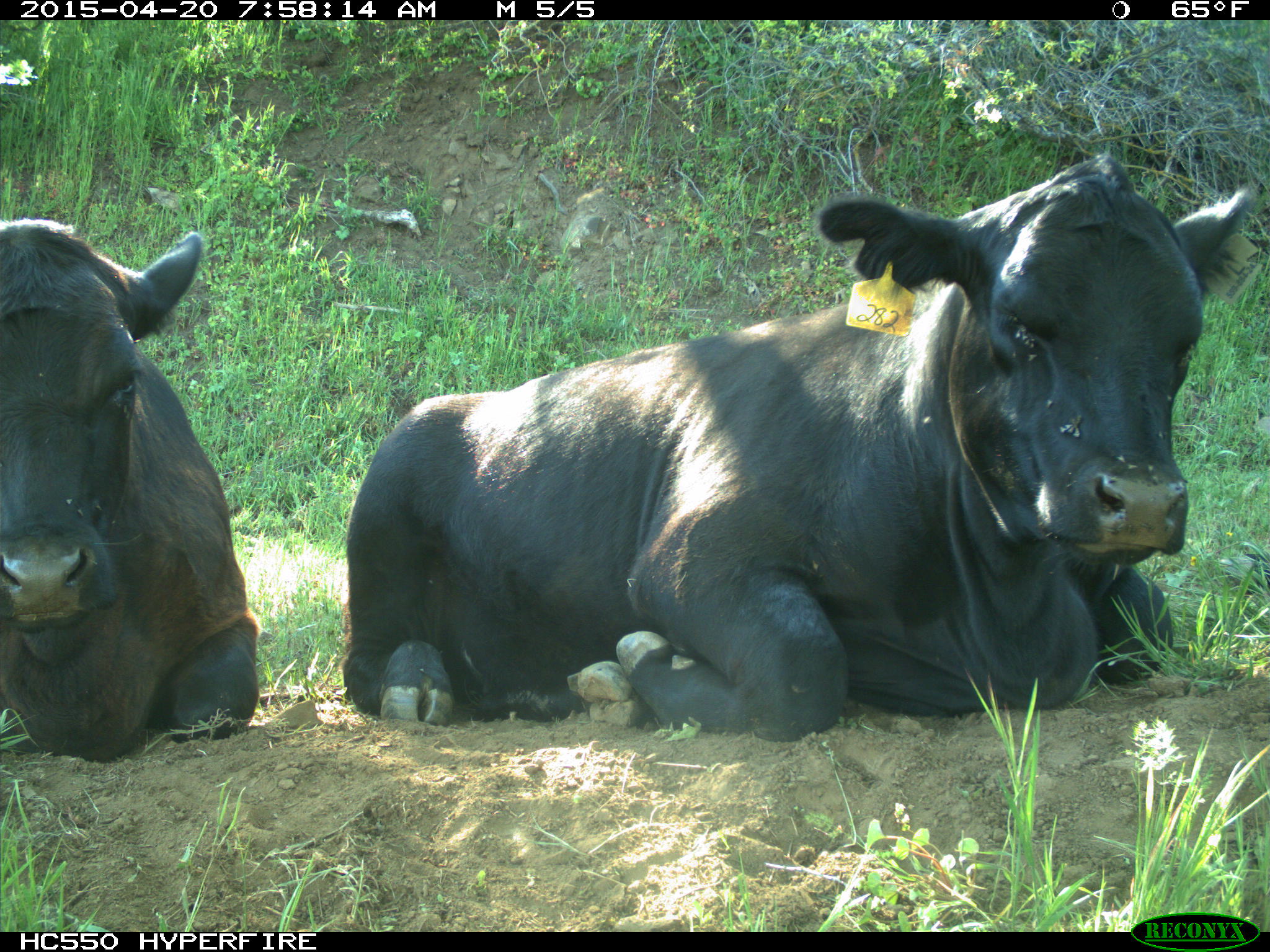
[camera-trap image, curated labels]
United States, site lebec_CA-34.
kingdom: Animalia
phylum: Chordata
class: Mammalia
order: Artiodactyla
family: Bovidae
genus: Bos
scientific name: Bos taurus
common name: domestic cow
Bos taurus (domestic cow).